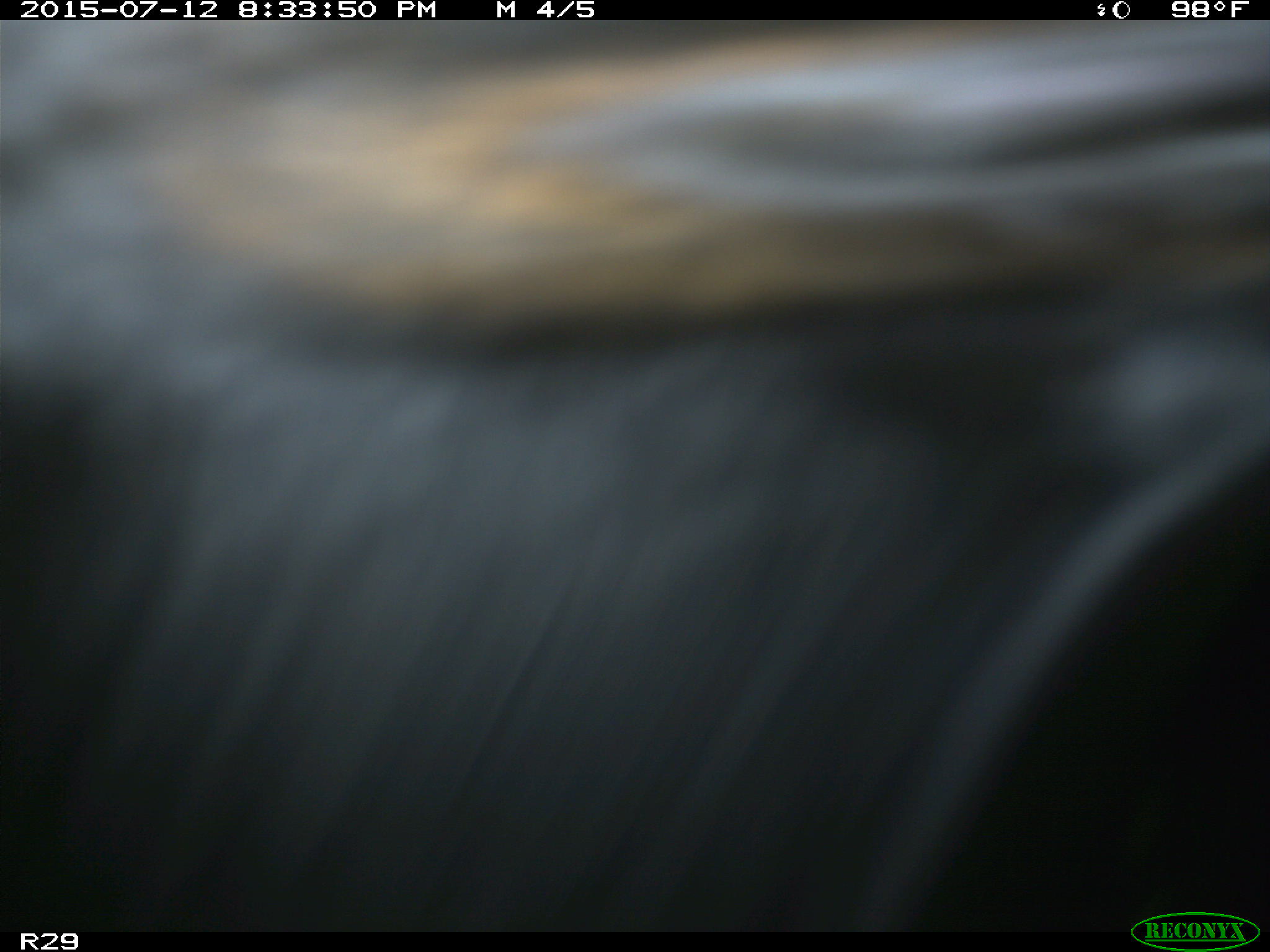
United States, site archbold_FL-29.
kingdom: Animalia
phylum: Chordata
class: Mammalia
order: Artiodactyla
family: Bovidae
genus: Bos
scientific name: Bos taurus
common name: domestic cow